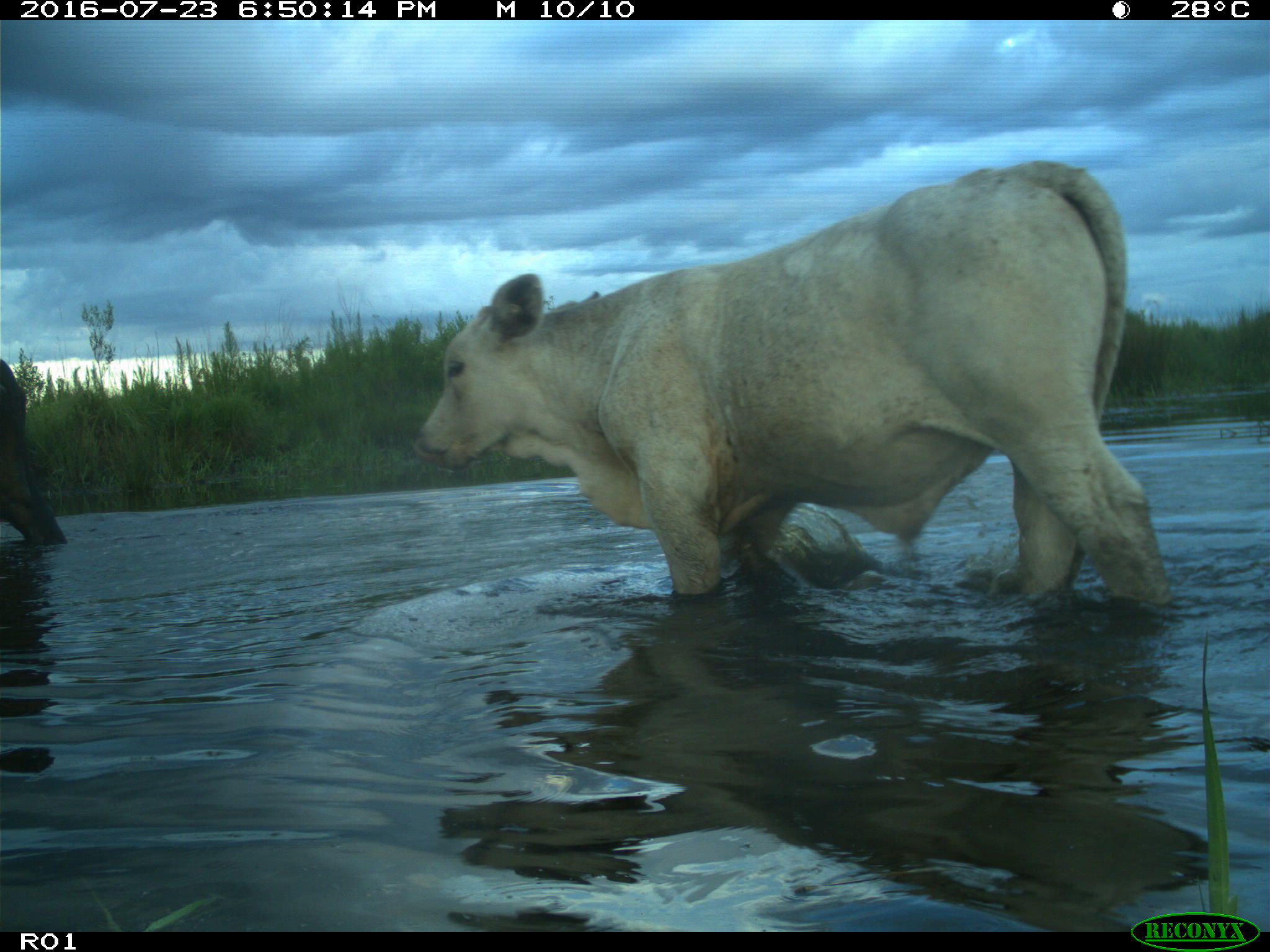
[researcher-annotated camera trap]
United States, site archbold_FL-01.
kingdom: Animalia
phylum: Chordata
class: Mammalia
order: Artiodactyla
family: Bovidae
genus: Bos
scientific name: Bos taurus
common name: domestic cow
Bos taurus (domestic cow).